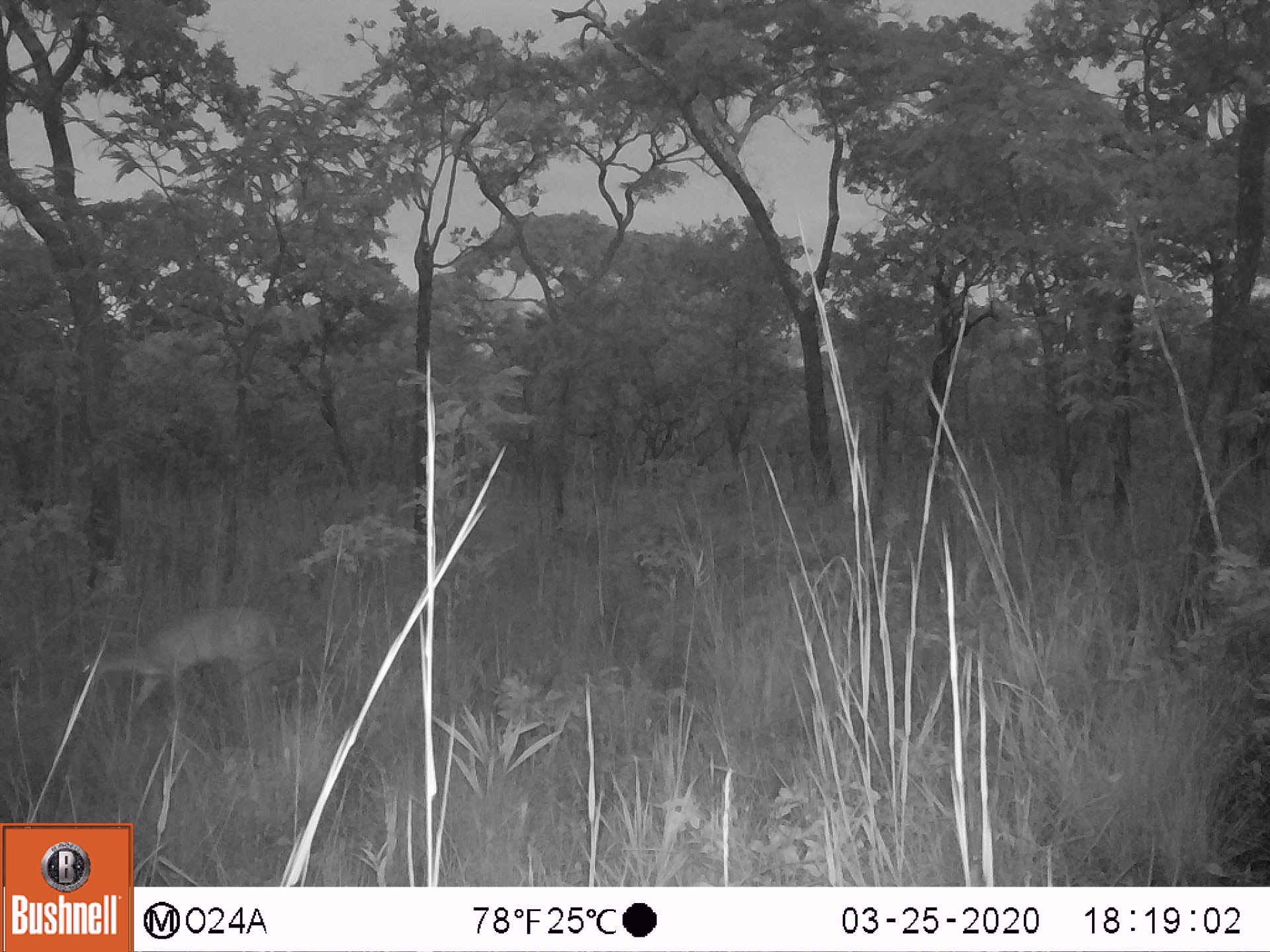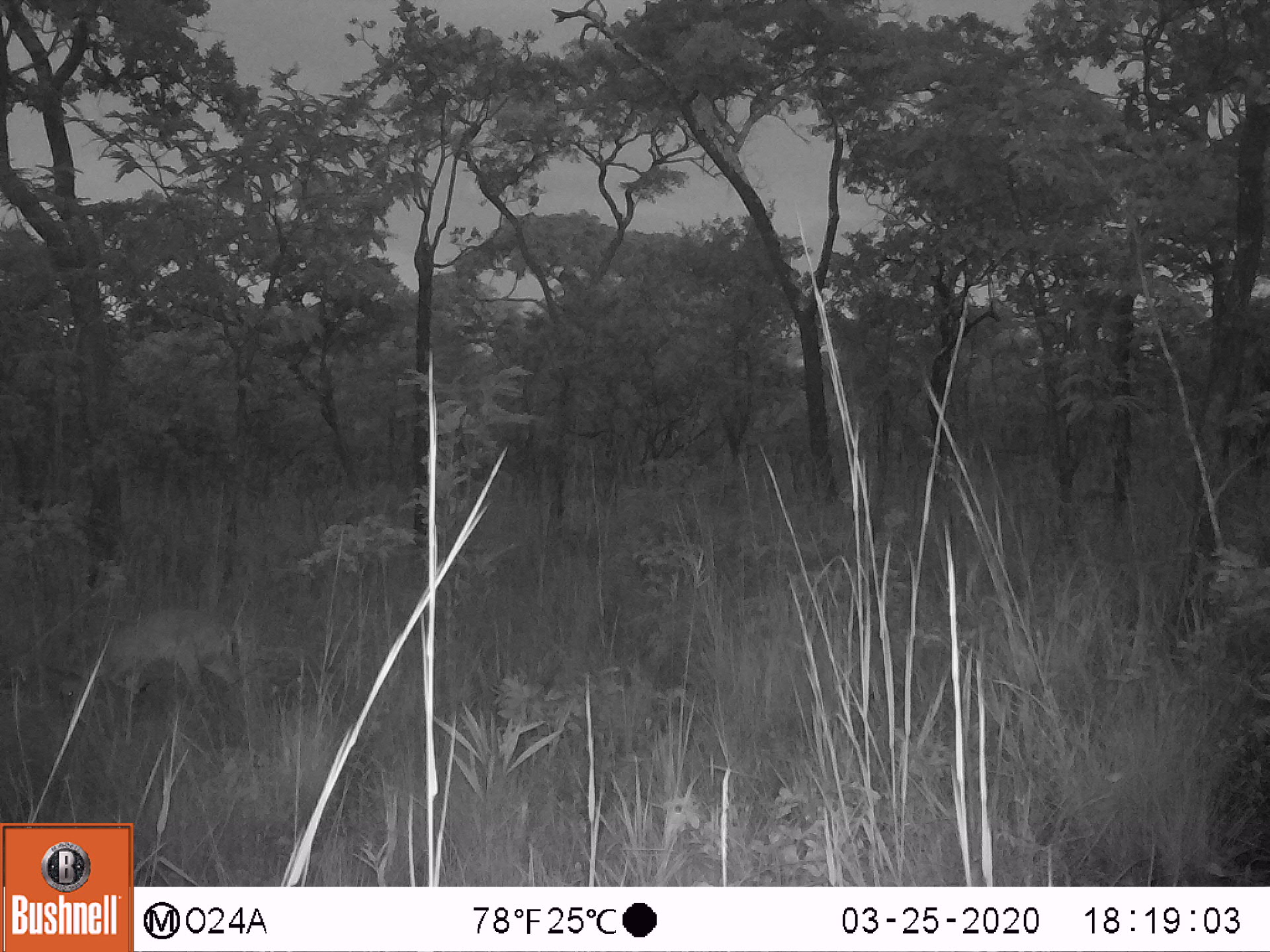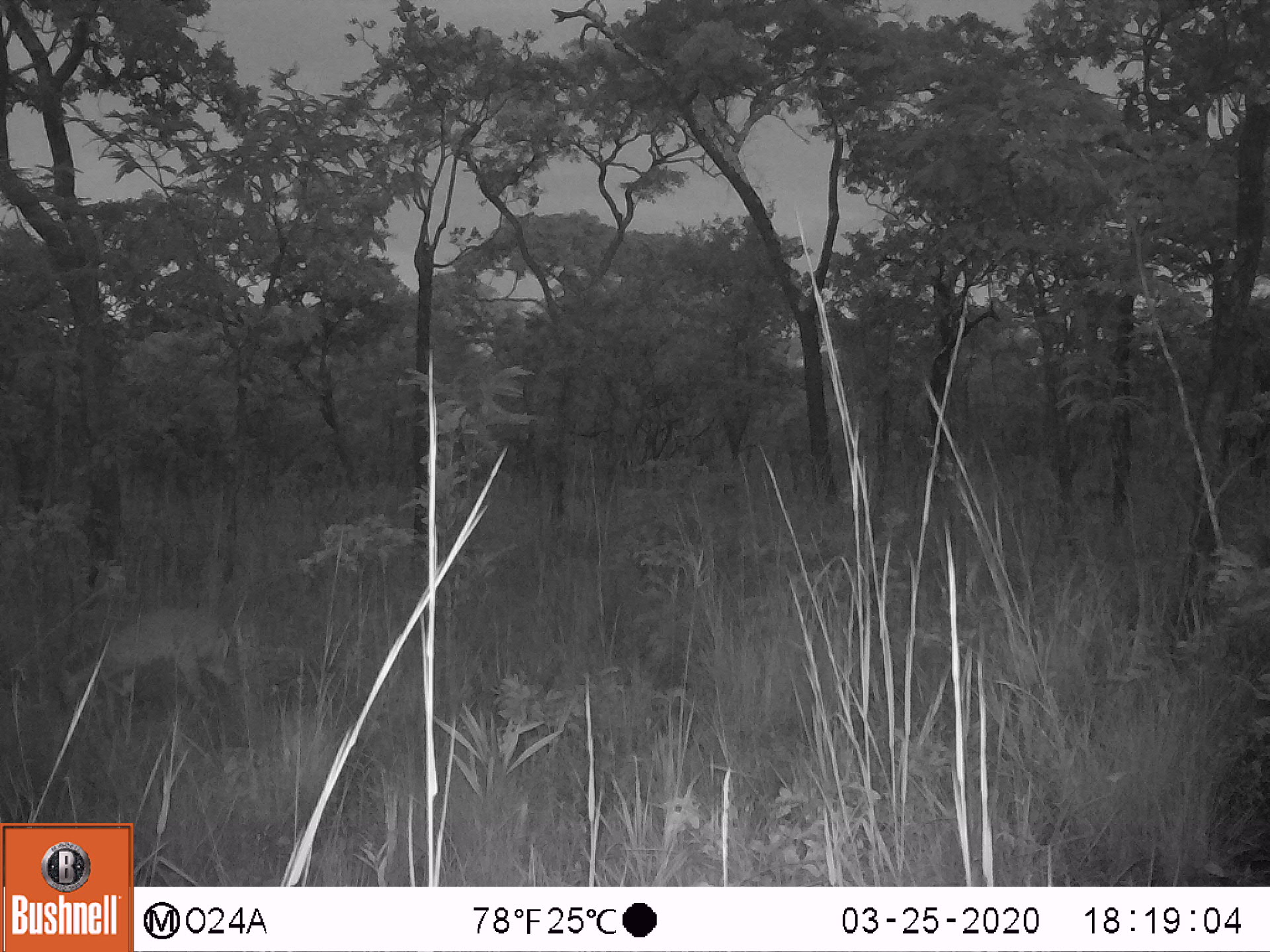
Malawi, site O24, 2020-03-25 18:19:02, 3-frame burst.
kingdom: Animalia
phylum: Chordata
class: Mammalia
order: Artiodactyla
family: Bovidae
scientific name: Antilopinae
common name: small antelope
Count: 1.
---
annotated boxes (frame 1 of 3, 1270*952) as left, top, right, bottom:
small antelope: 65, 598, 286, 730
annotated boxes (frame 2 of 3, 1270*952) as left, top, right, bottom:
small antelope: 42, 598, 255, 743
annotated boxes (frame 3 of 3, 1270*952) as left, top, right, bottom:
small antelope: 46, 598, 262, 735